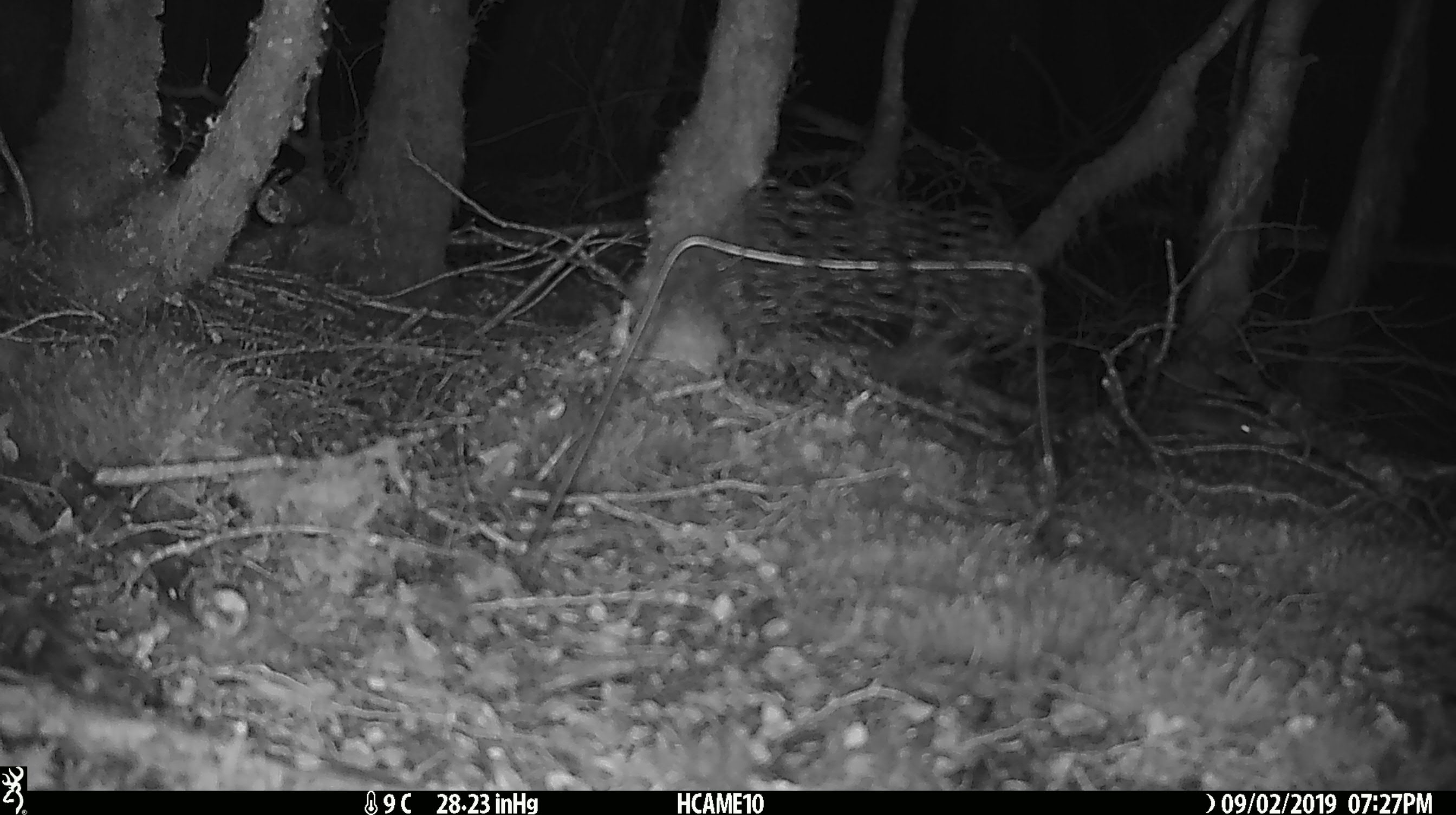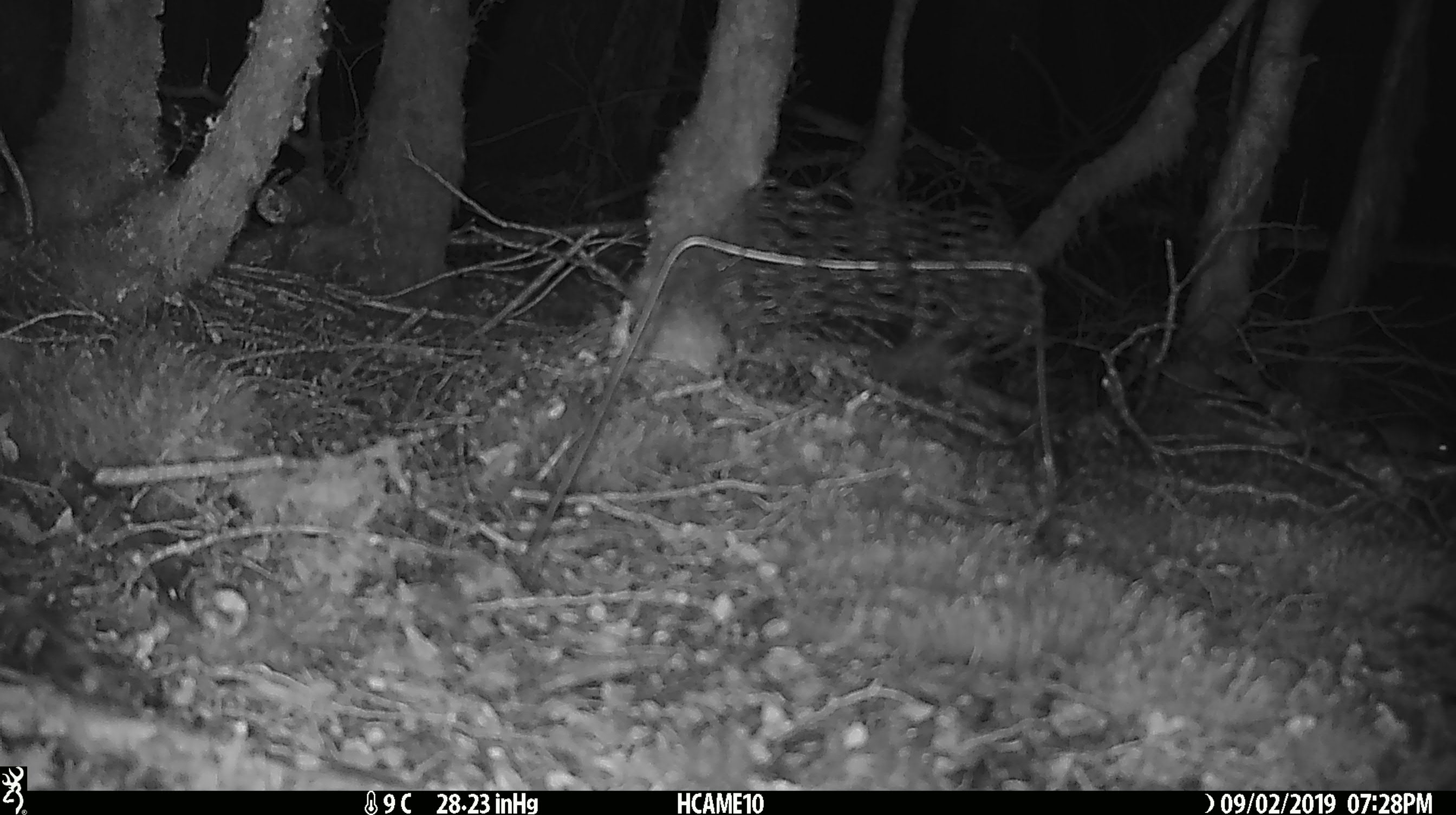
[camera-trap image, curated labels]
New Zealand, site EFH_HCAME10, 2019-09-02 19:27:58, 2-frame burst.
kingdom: Animalia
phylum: Chordata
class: Mammalia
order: Rodentia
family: Muridae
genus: Mus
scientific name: Mus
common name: mouse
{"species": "mouse (Mus)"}